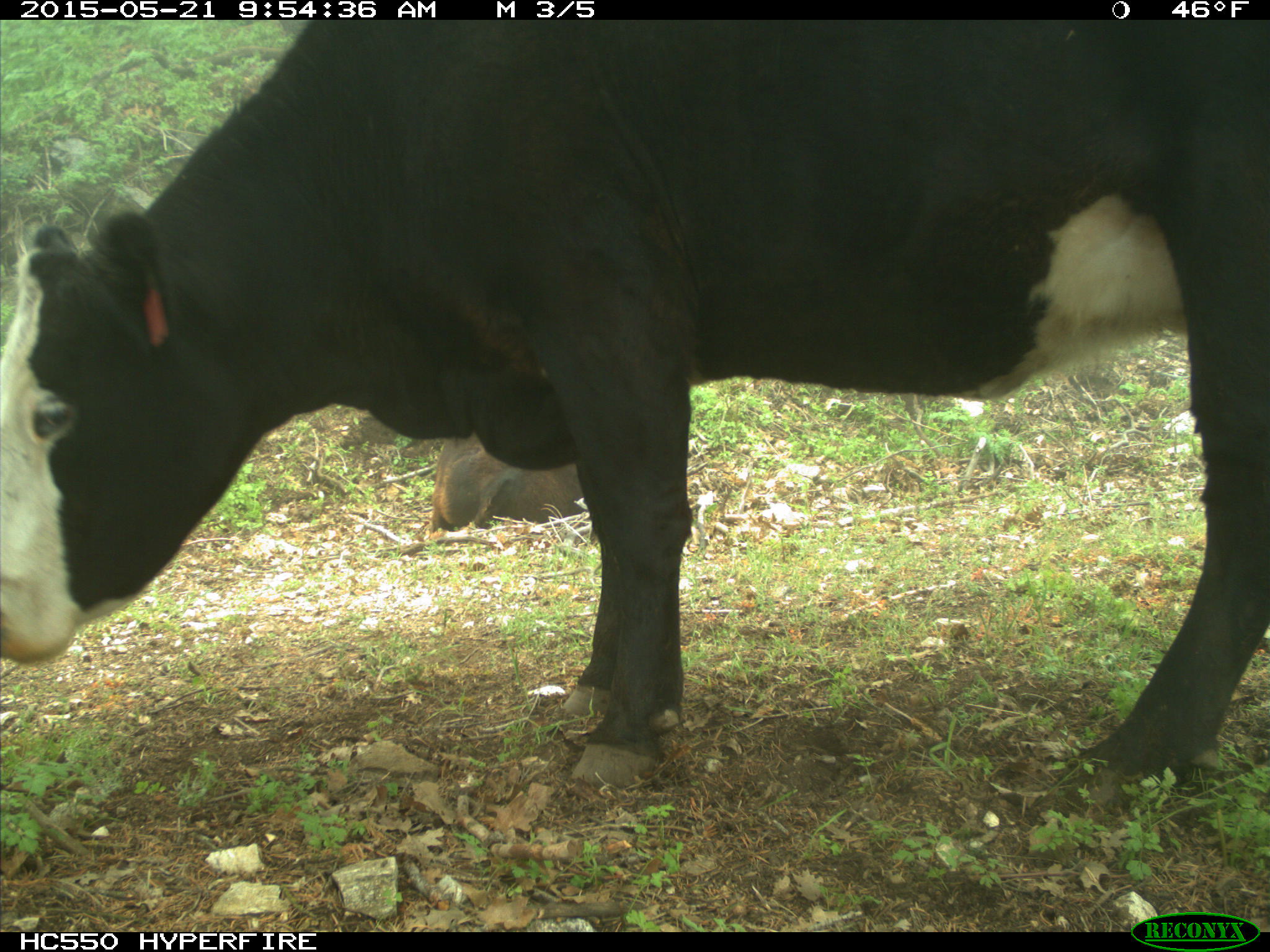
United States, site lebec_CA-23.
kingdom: Animalia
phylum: Chordata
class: Mammalia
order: Artiodactyla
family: Bovidae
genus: Bos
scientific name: Bos taurus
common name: domestic cow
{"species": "Bos taurus (domestic cow)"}